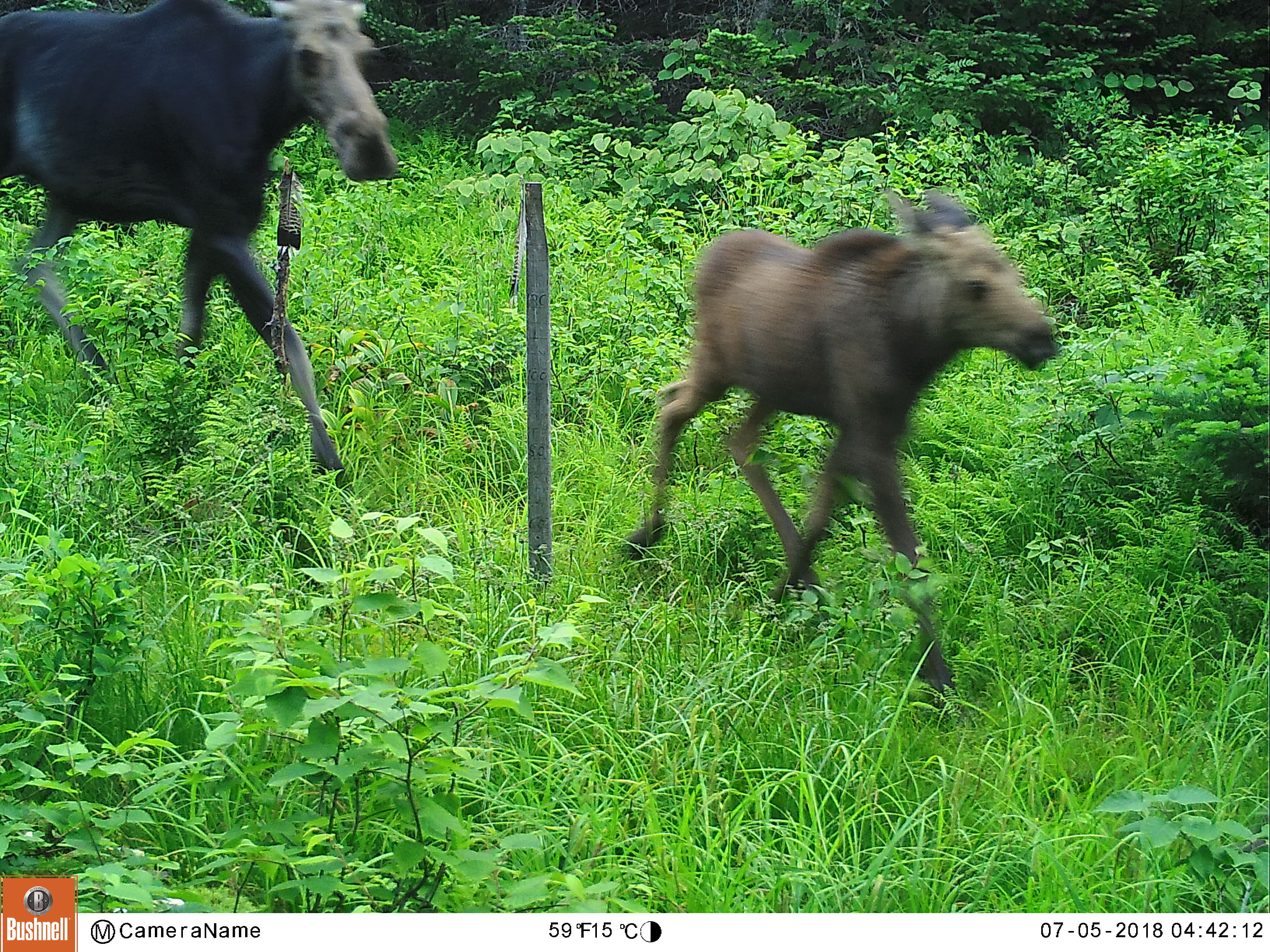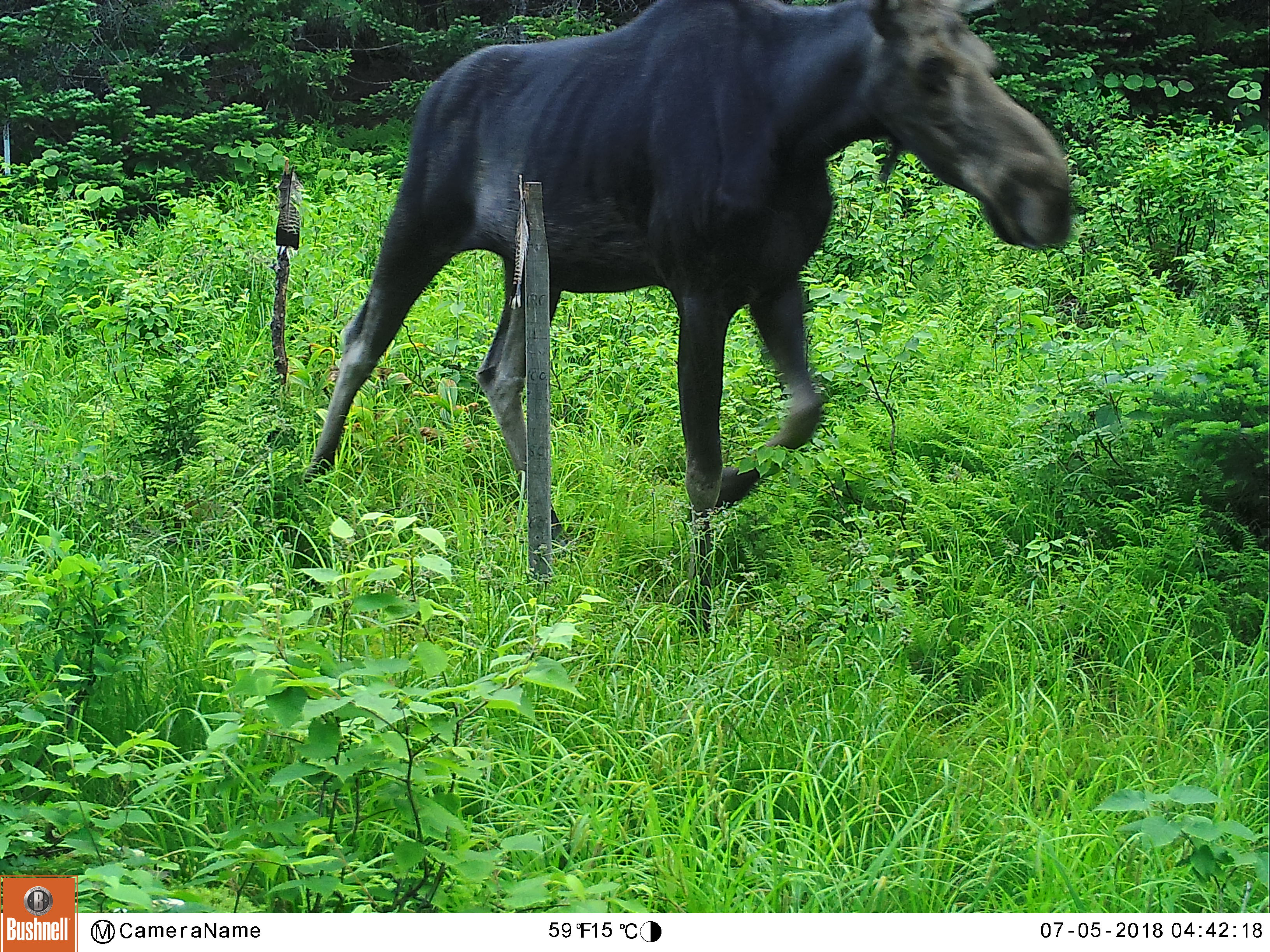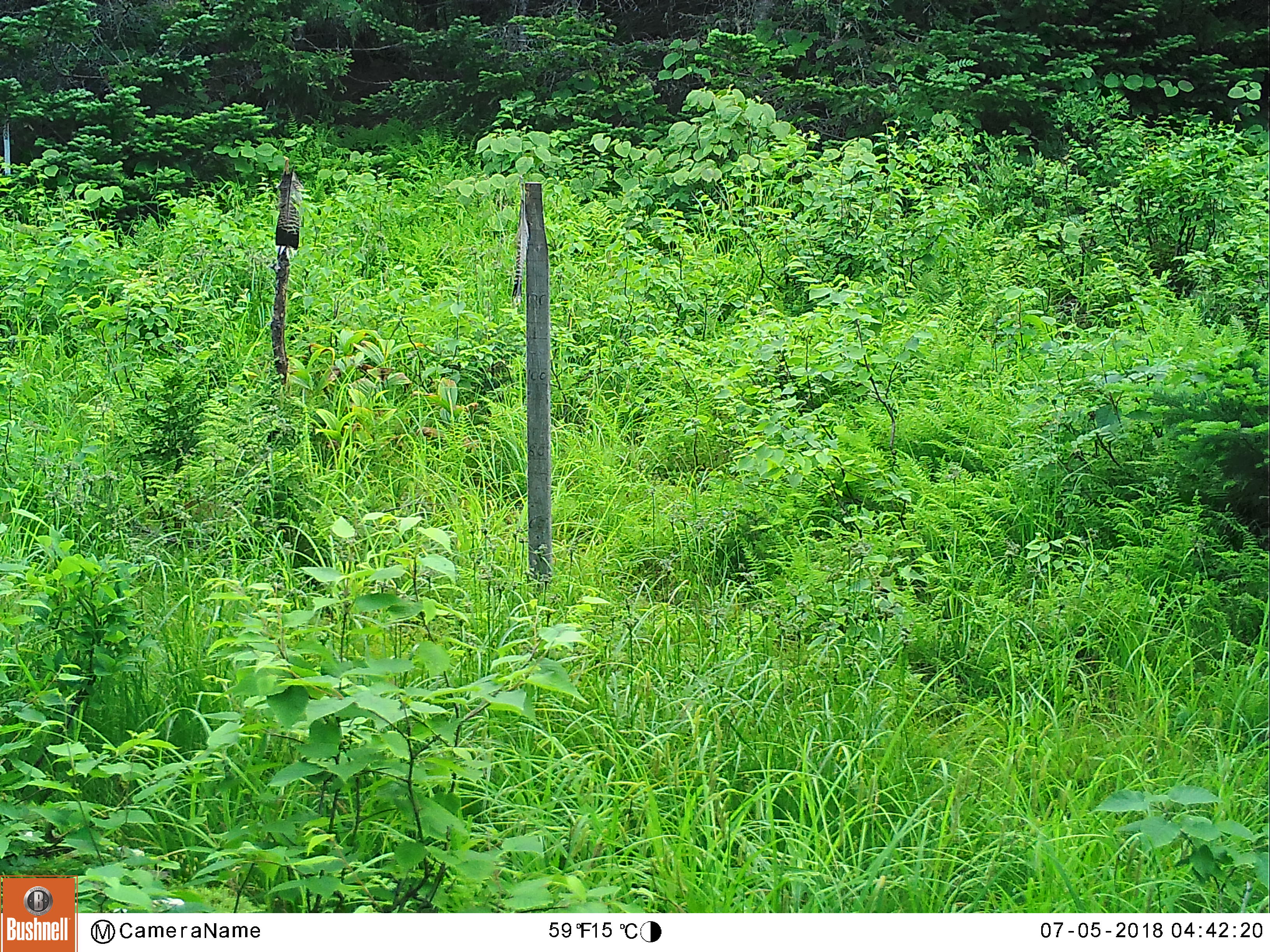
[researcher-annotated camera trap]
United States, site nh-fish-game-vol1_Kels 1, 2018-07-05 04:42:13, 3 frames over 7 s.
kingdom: Animalia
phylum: Chordata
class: Mammalia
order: Artiodactyla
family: Cervidae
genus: Alces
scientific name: Alces alces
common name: moose